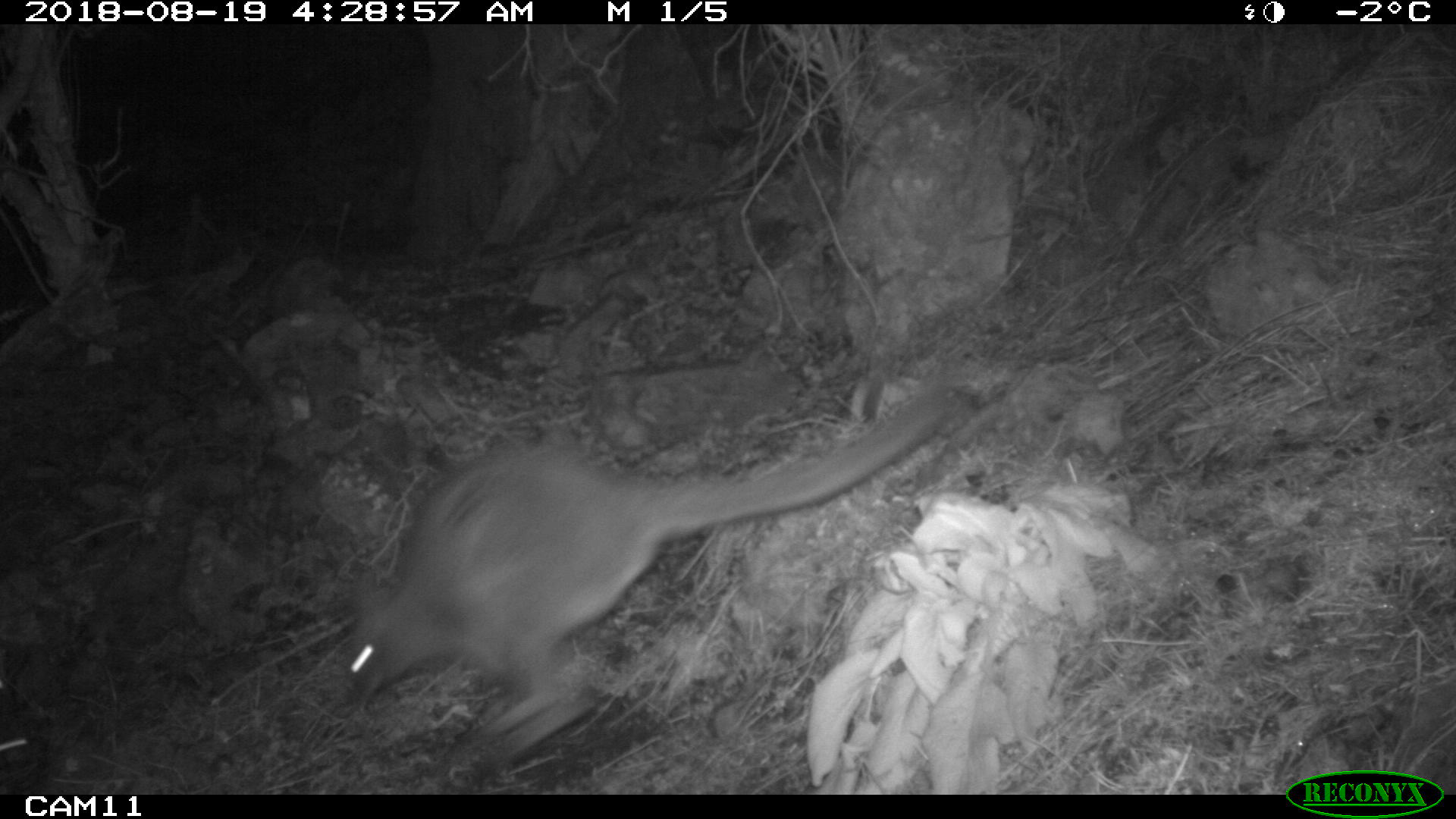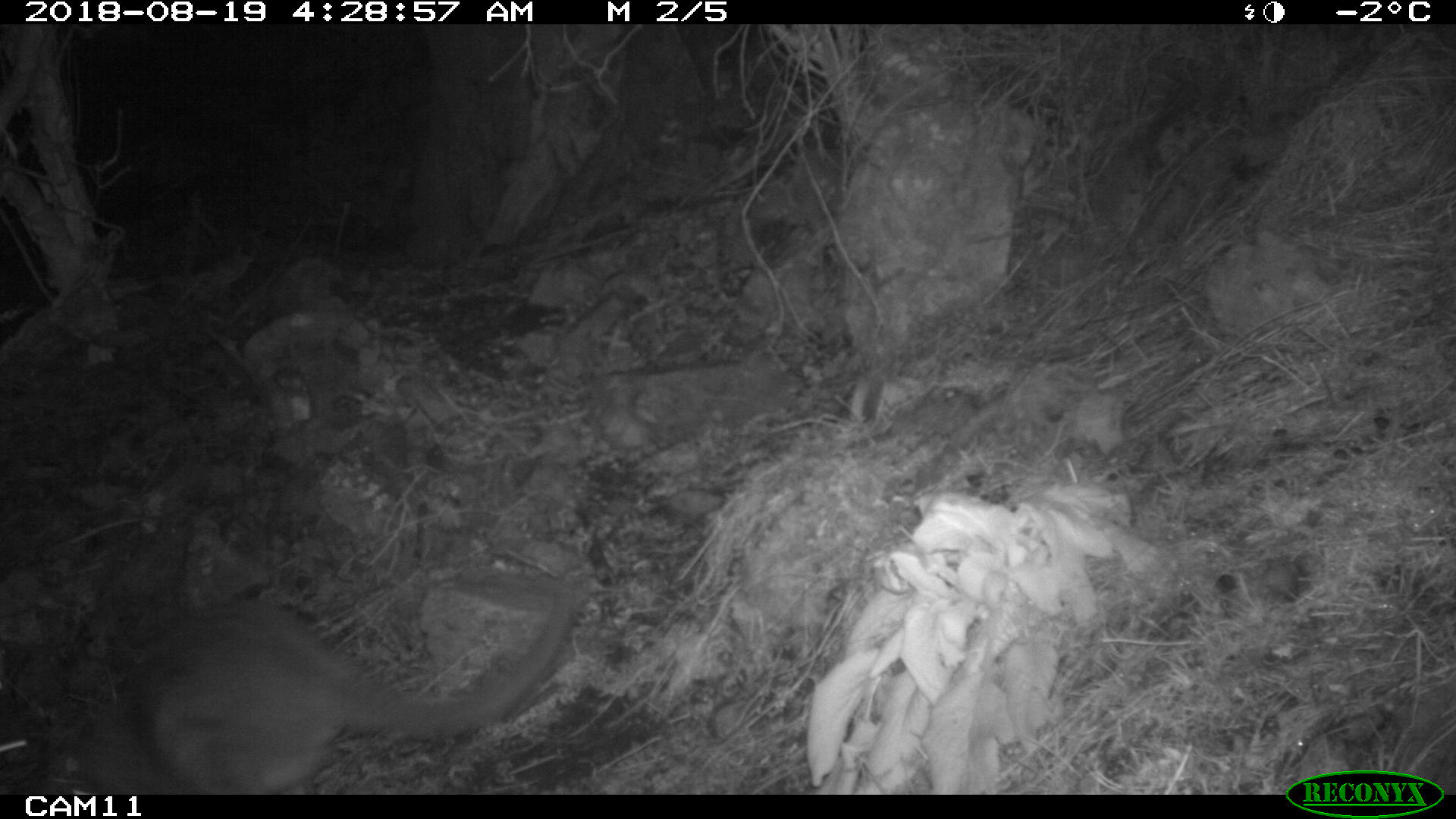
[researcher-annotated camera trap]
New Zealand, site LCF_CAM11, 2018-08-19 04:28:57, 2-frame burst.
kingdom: Animalia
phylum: Chordata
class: Mammalia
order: Diprotodontia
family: Macropodidae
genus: Notamacropus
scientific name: Notamacropus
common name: wallaby